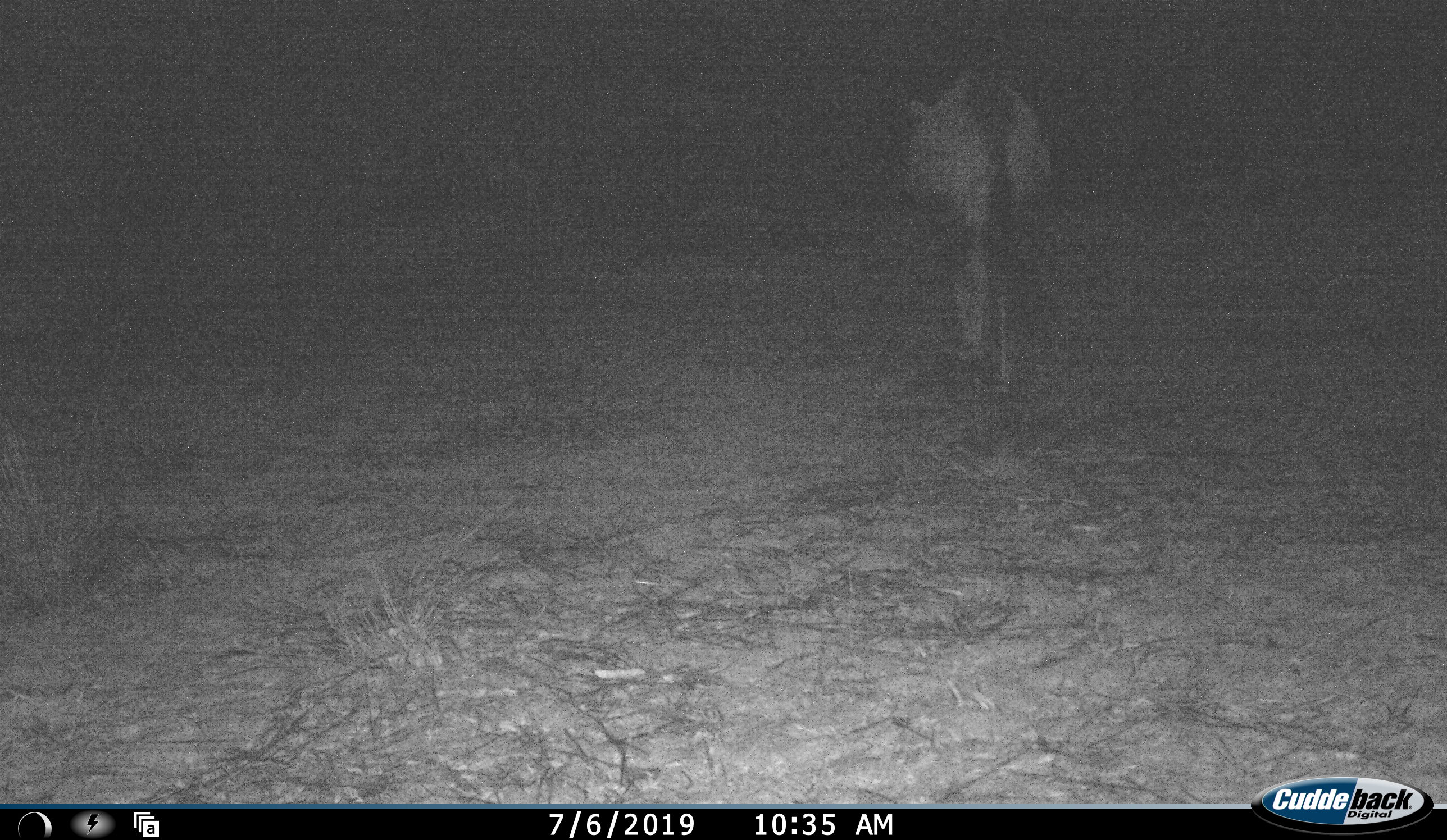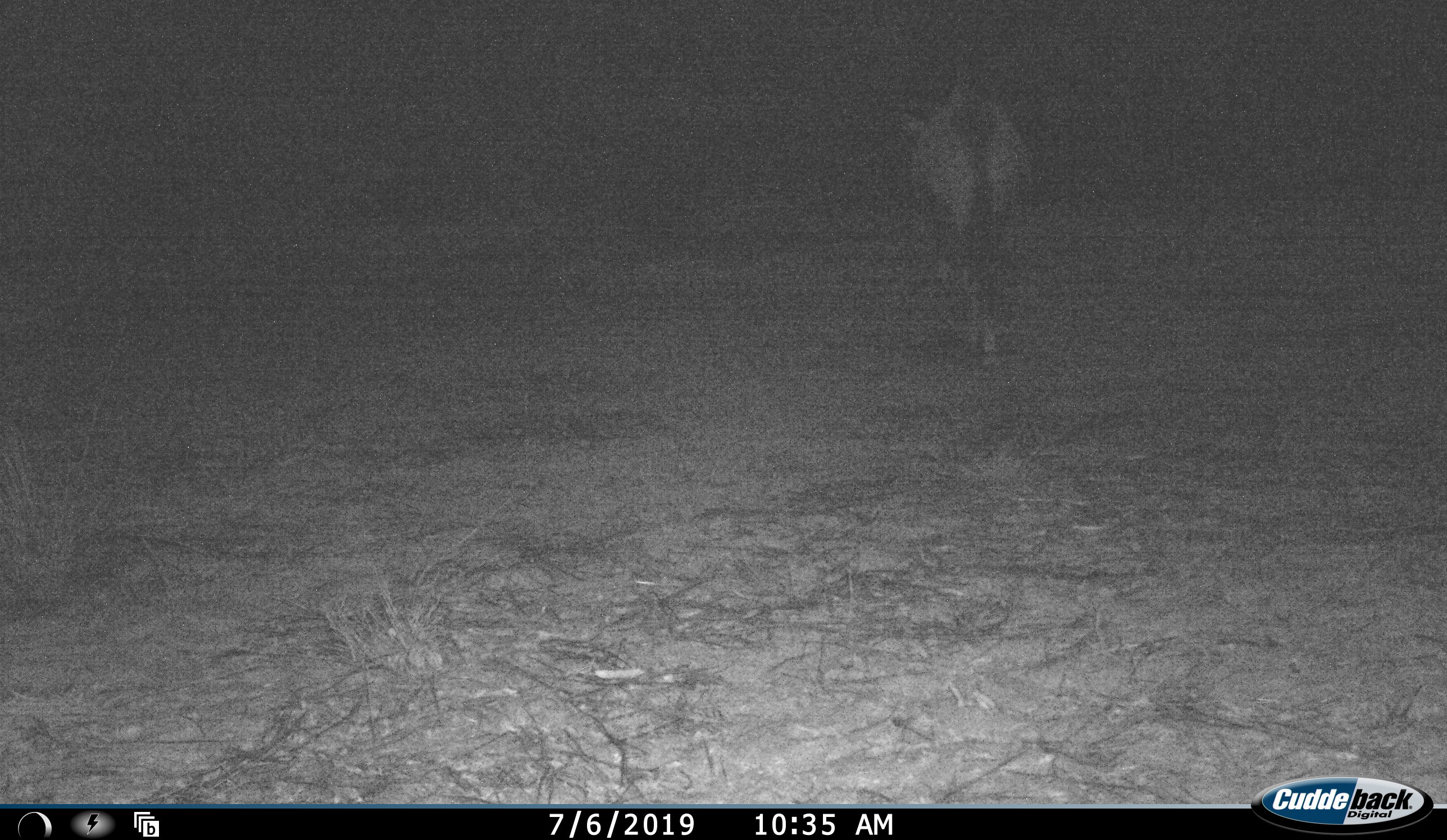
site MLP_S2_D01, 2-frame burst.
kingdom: Animalia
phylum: Chordata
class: Mammalia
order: Artiodactyla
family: Bovidae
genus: Oryx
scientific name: Oryx gazella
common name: gemsbok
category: oryx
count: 1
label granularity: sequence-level